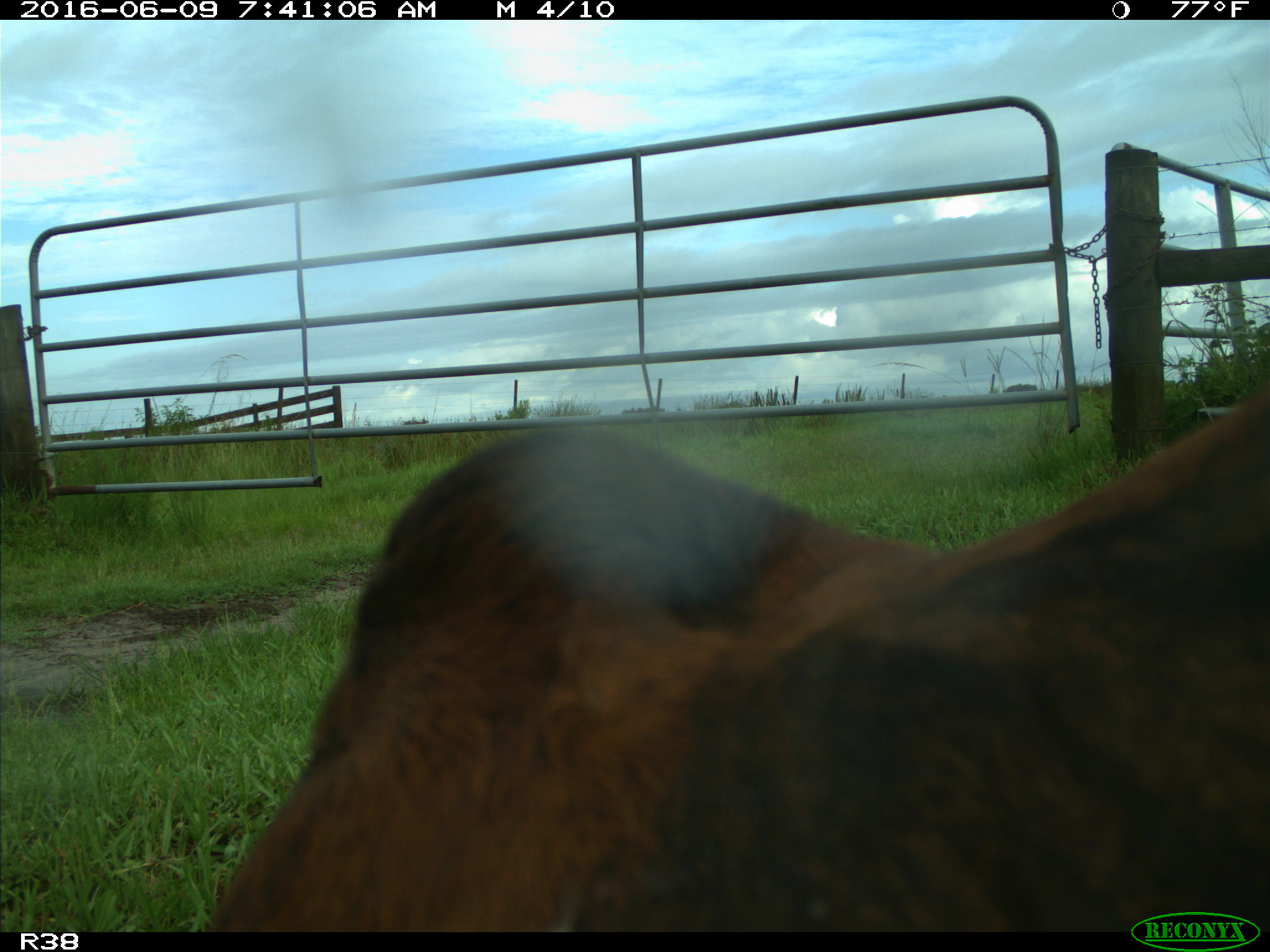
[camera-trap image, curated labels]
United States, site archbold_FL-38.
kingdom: Animalia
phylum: Chordata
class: Mammalia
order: Artiodactyla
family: Bovidae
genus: Bos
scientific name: Bos taurus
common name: domestic cow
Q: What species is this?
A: Bos taurus (domestic cow).